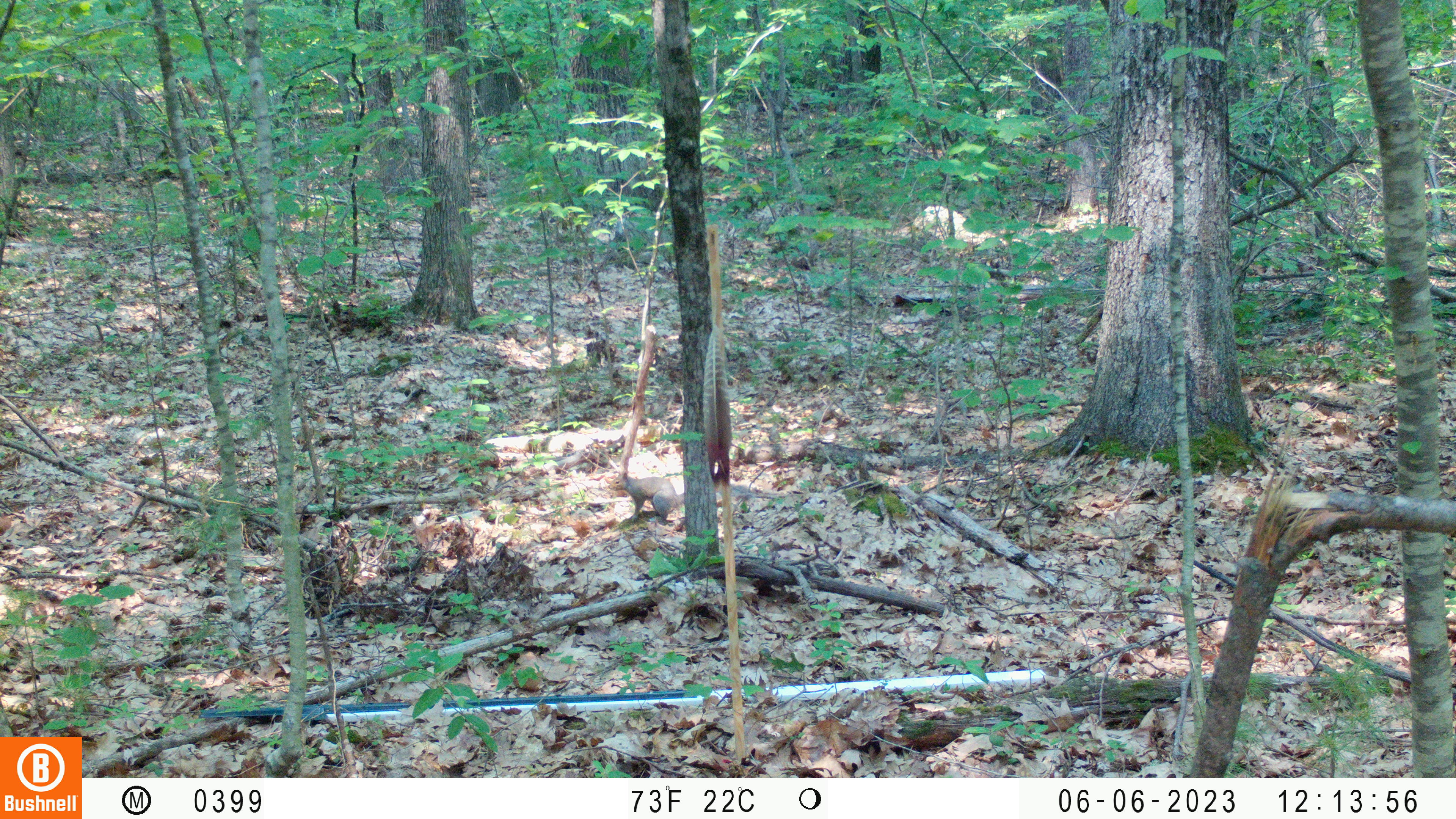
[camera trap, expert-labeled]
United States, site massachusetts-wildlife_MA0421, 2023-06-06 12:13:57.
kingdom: Animalia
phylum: Chordata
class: Mammalia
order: Carnivora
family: Canidae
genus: Urocyon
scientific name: Urocyon cinereoargenteus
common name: gray fox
Gray fox (Urocyon cinereoargenteus).